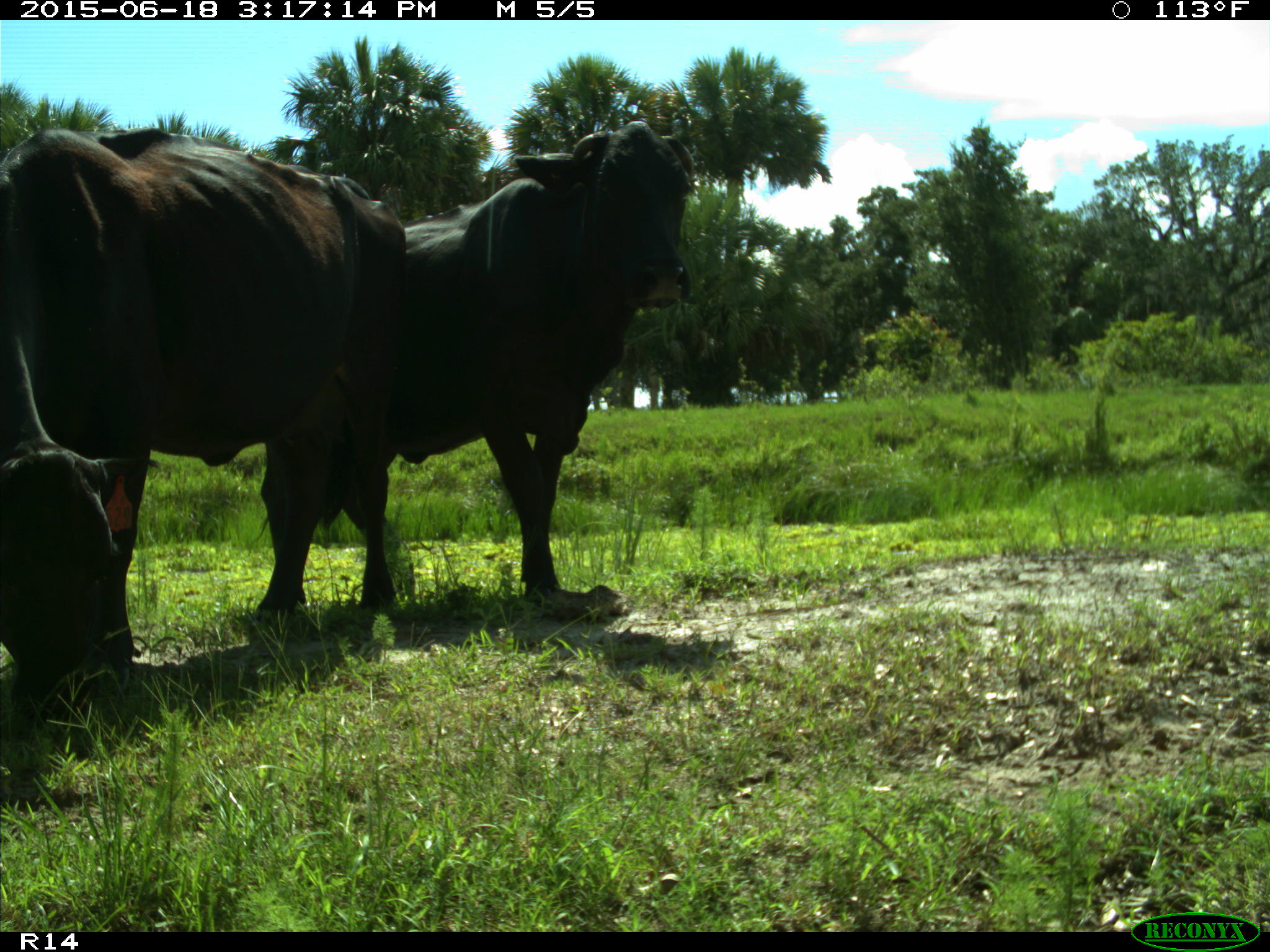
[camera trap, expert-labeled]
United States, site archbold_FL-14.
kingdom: Animalia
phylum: Chordata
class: Mammalia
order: Artiodactyla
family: Bovidae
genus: Bos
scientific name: Bos taurus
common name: domestic cow